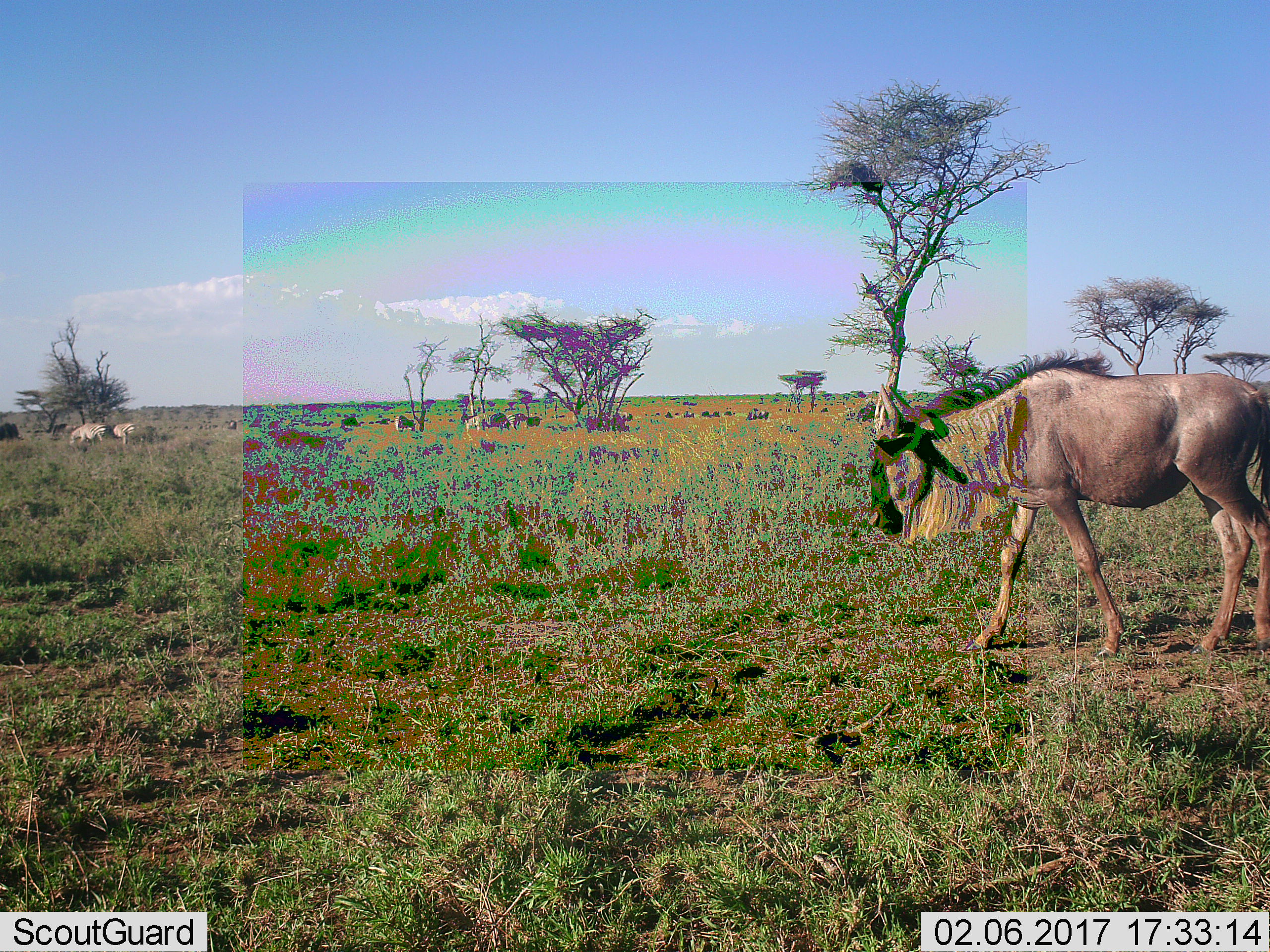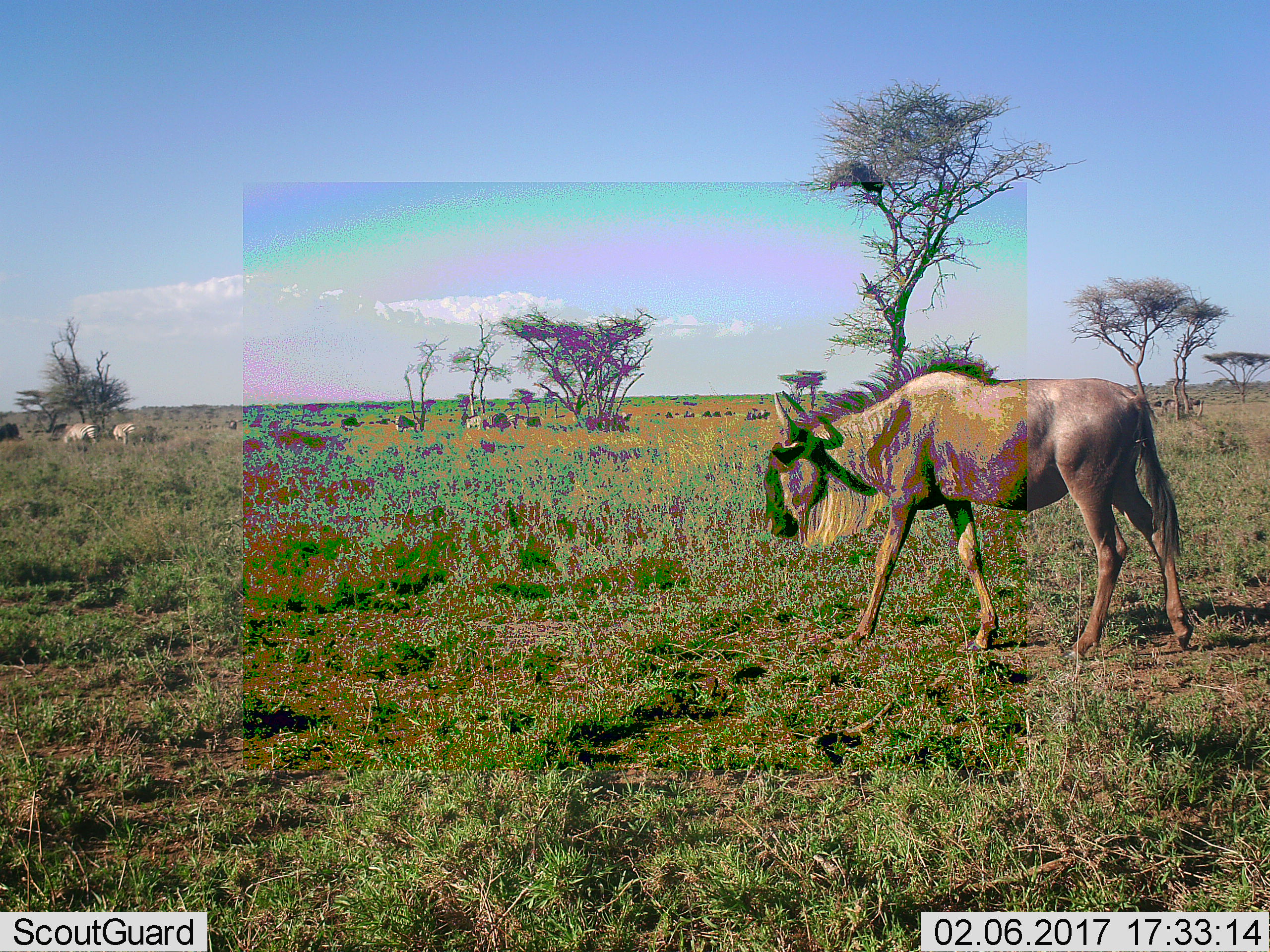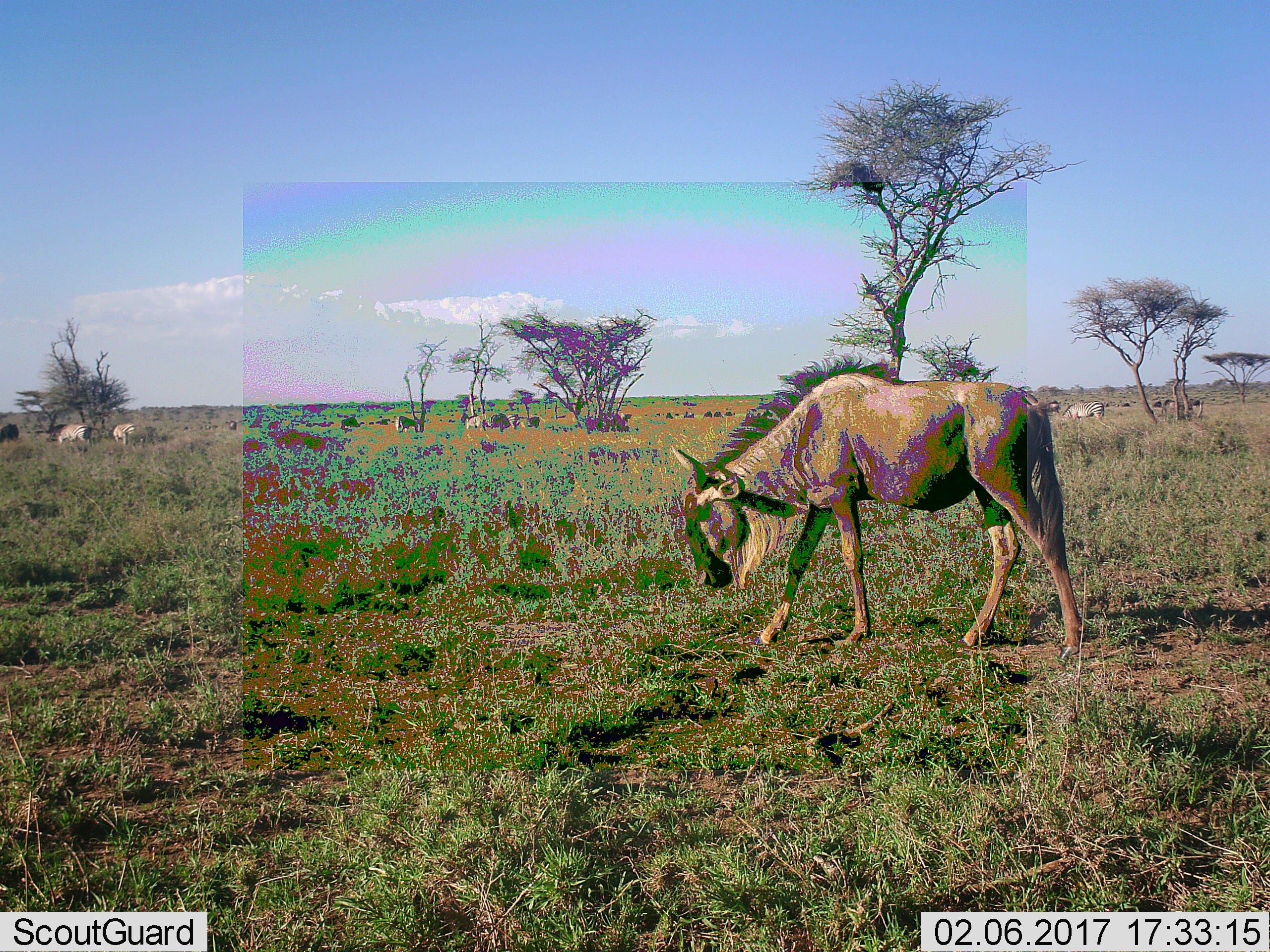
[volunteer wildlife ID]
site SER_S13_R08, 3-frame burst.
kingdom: Animalia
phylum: Chordata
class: Mammalia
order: Artiodactyla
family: Bovidae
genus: Connochaetes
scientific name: Connochaetes taurinus taurinus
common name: blue wildebeest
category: wildebeestblue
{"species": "wildebeestblue (blue wildebeest) (Connochaetes taurinus taurinus)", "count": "8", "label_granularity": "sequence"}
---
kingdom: Animalia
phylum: Chordata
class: Mammalia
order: Perissodactyla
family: Equidae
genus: Equus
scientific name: Equus quagga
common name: plains zebra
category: zebraplains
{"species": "zebraplains (plains zebra) (Equus quagga)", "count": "7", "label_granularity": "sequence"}